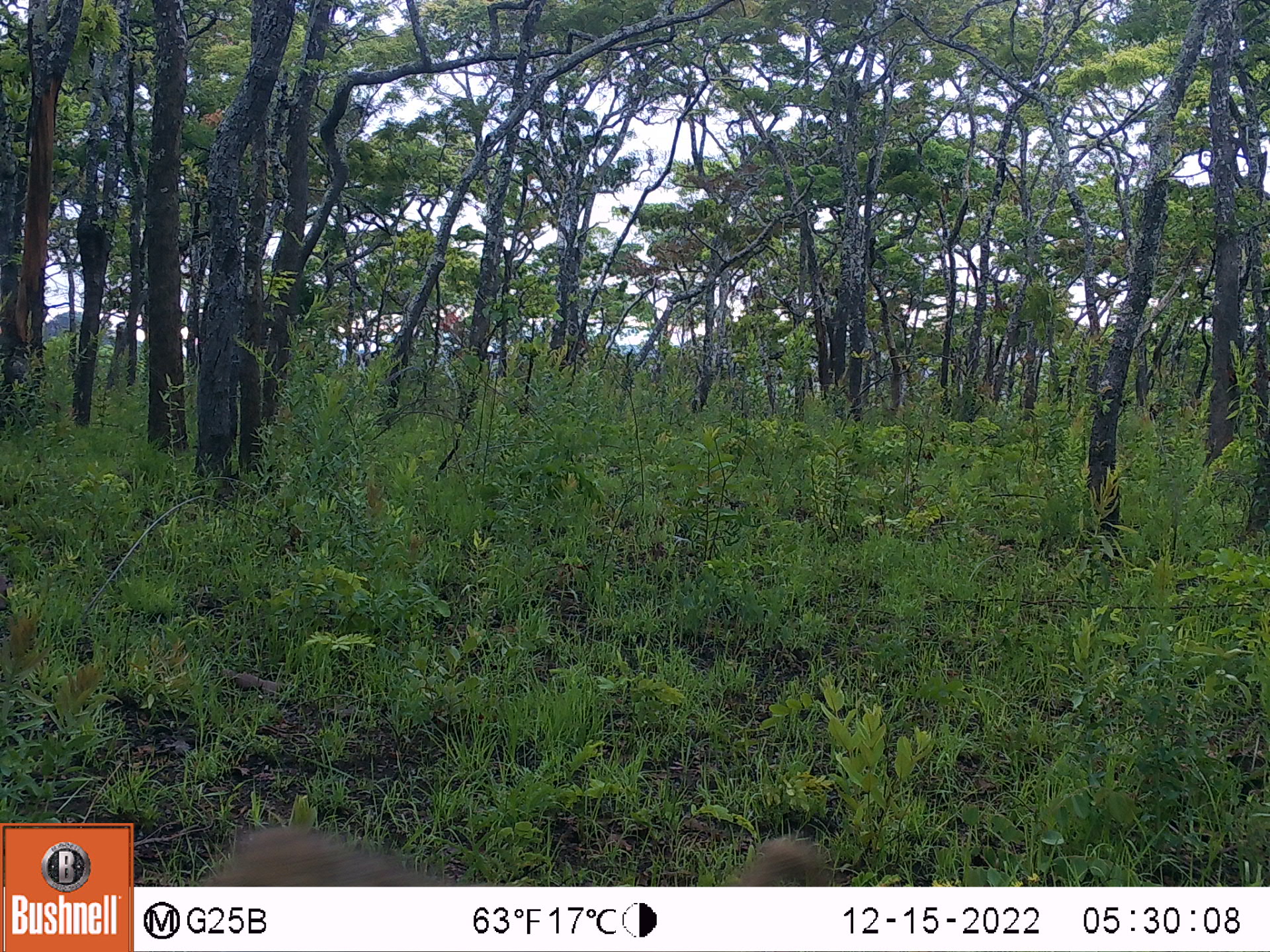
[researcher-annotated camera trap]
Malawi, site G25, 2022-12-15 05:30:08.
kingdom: Animalia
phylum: Chordata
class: Mammalia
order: Primates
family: Cercopithecidae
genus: Papio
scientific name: Papio cynocephalus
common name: yellow baboon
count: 1